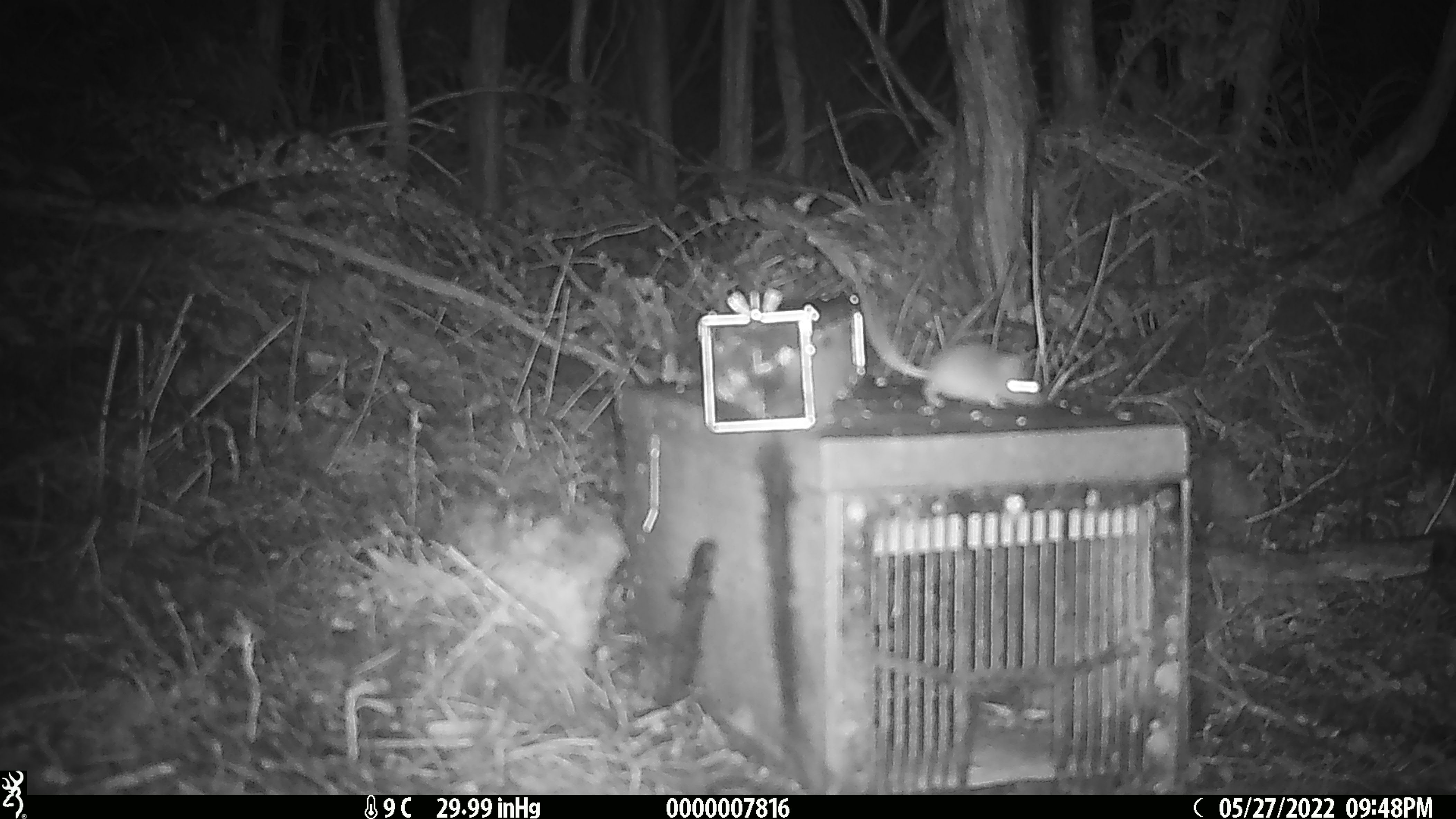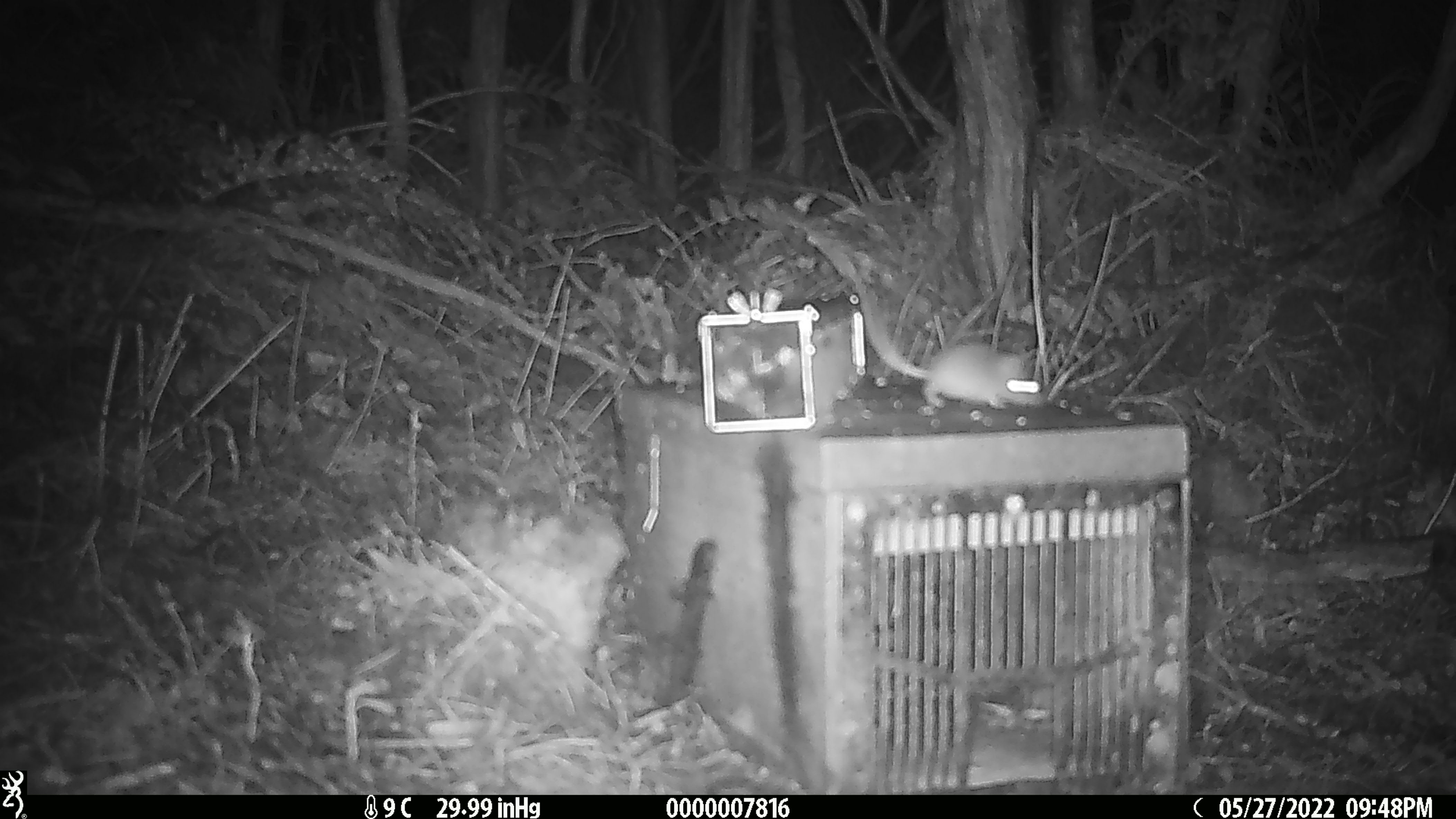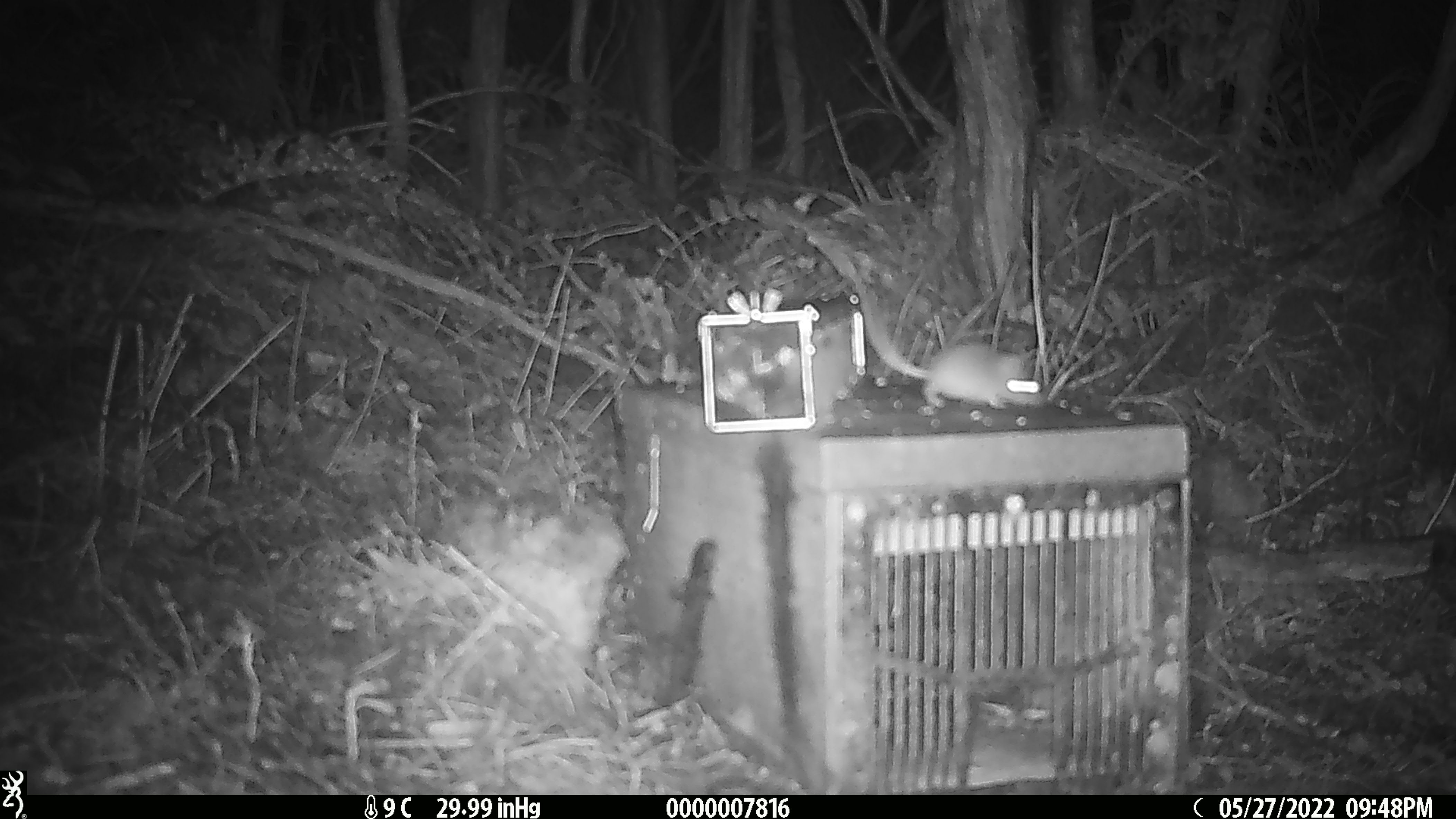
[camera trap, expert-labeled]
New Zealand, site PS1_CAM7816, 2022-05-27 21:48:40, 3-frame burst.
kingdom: Animalia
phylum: Chordata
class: Mammalia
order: Rodentia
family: Muridae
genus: Mus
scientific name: Mus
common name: mouse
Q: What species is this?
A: Mouse (Mus).